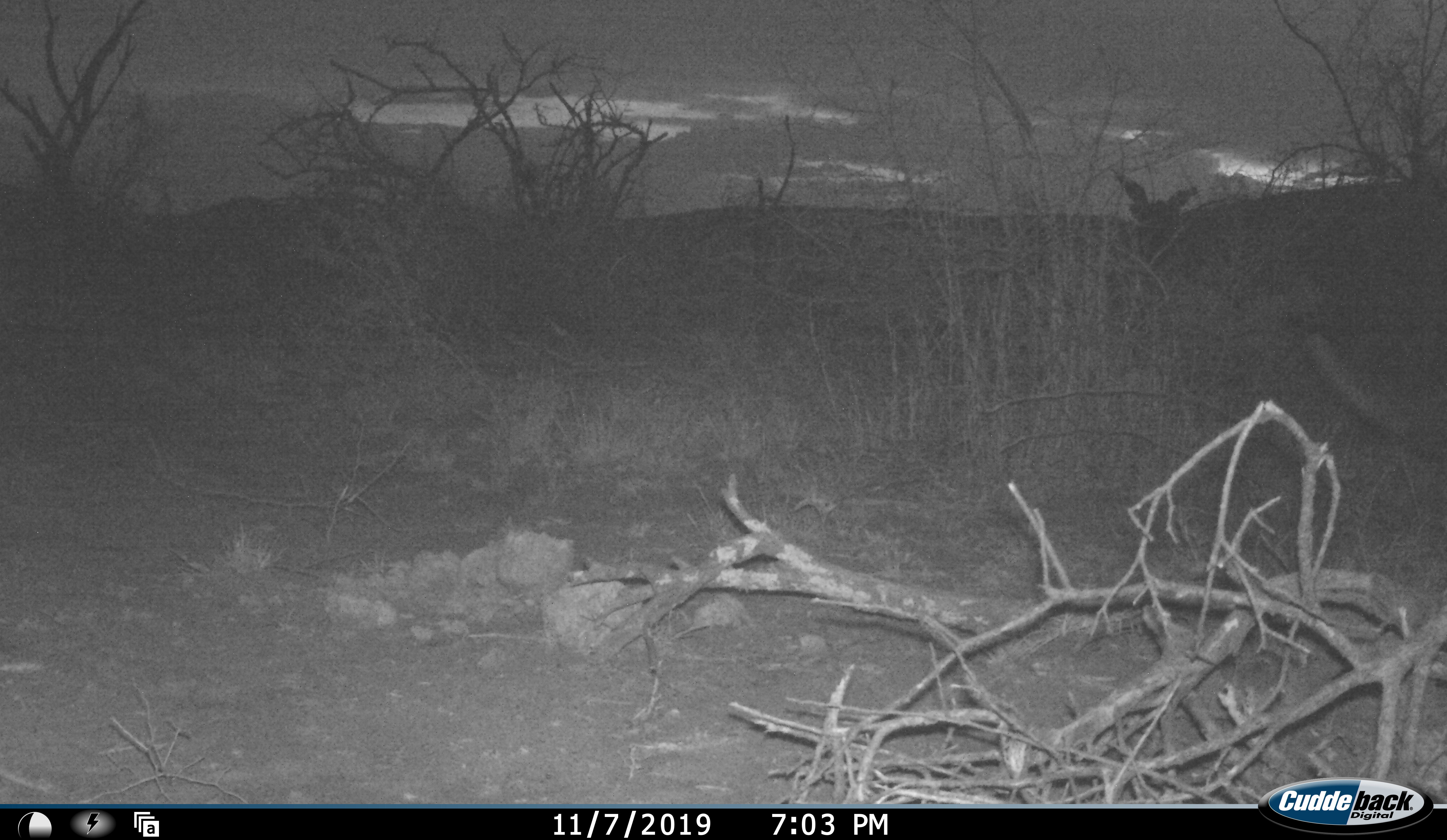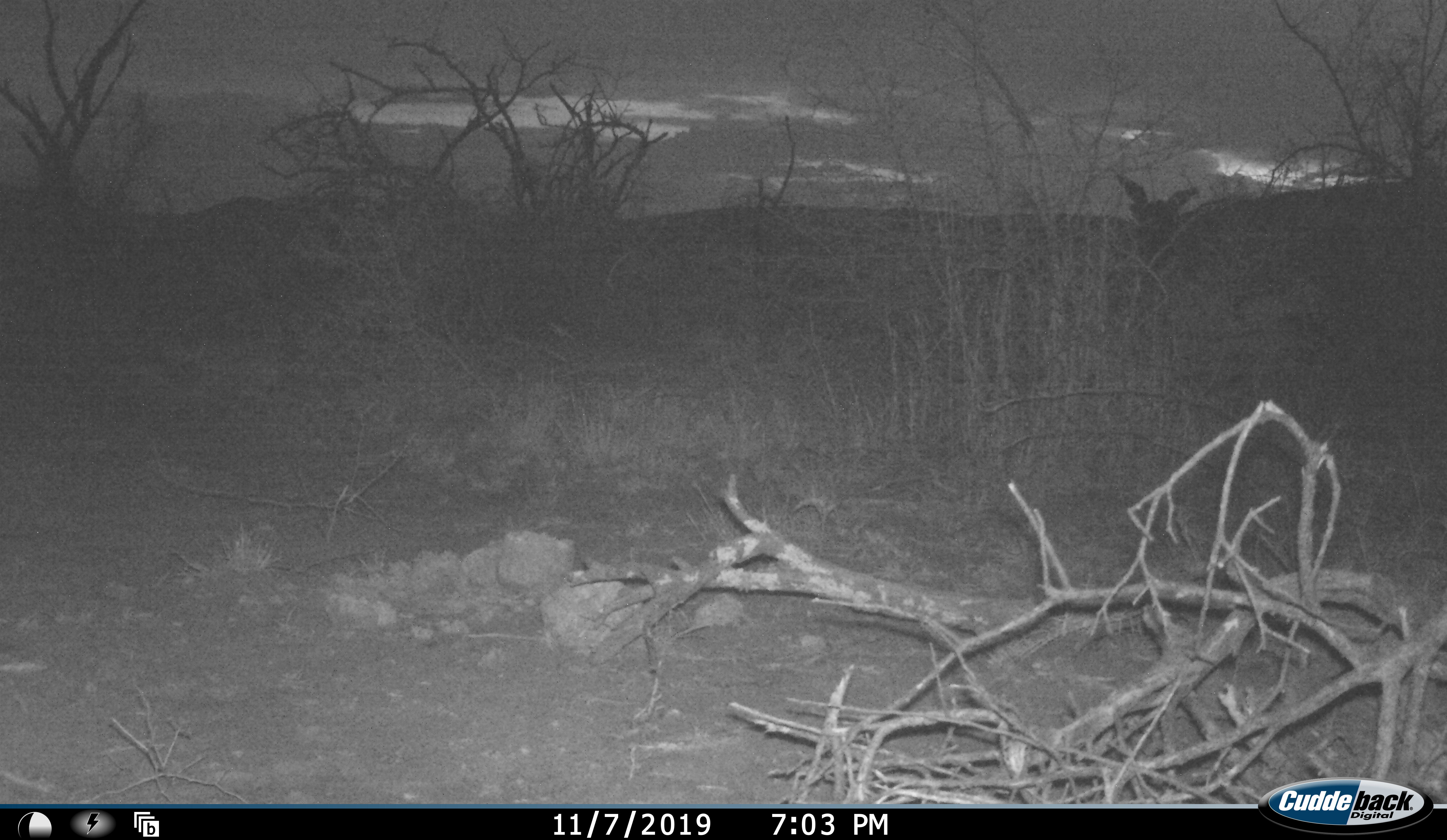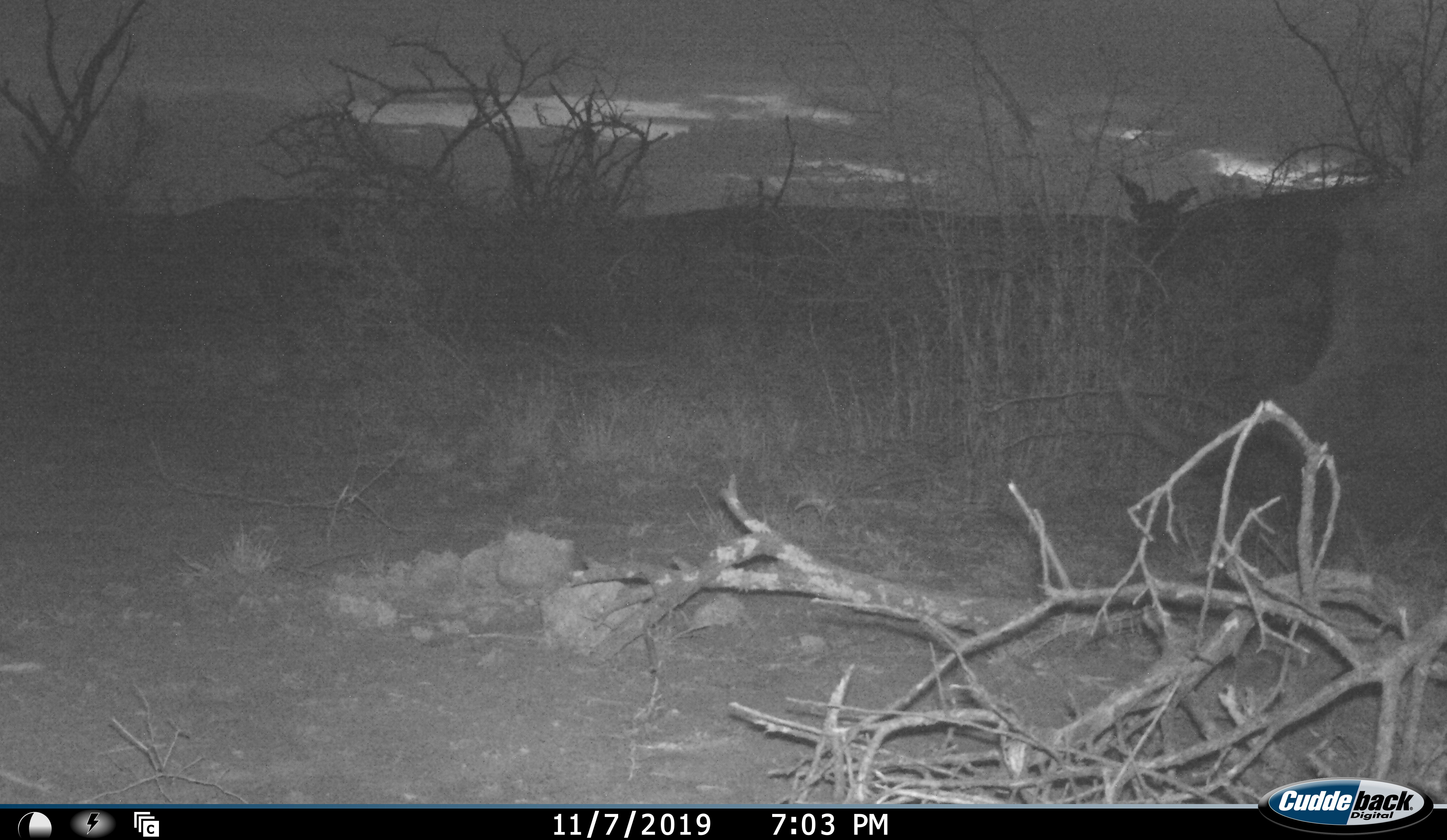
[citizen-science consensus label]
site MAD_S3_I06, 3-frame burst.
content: unidentified animal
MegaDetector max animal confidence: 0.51